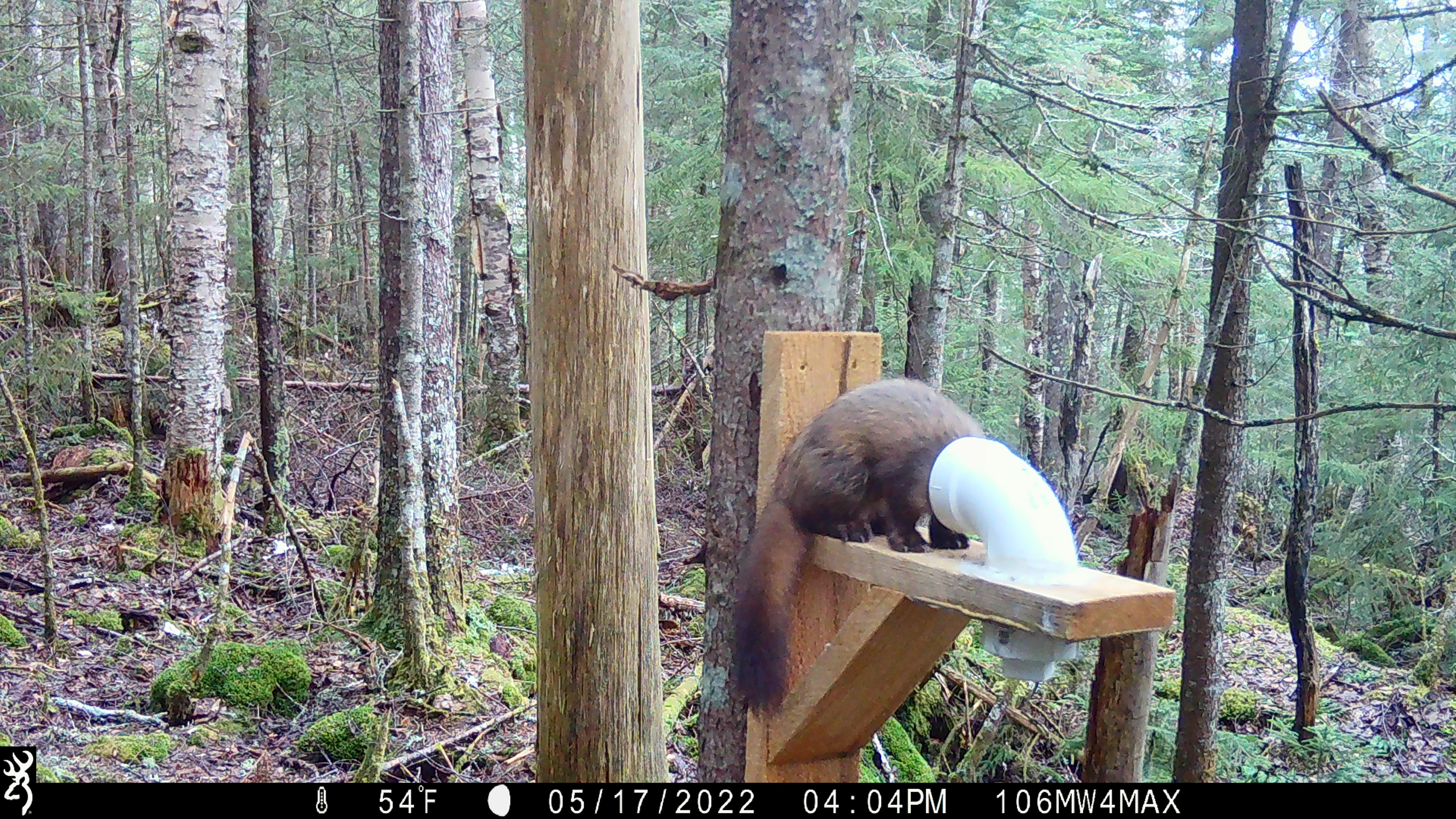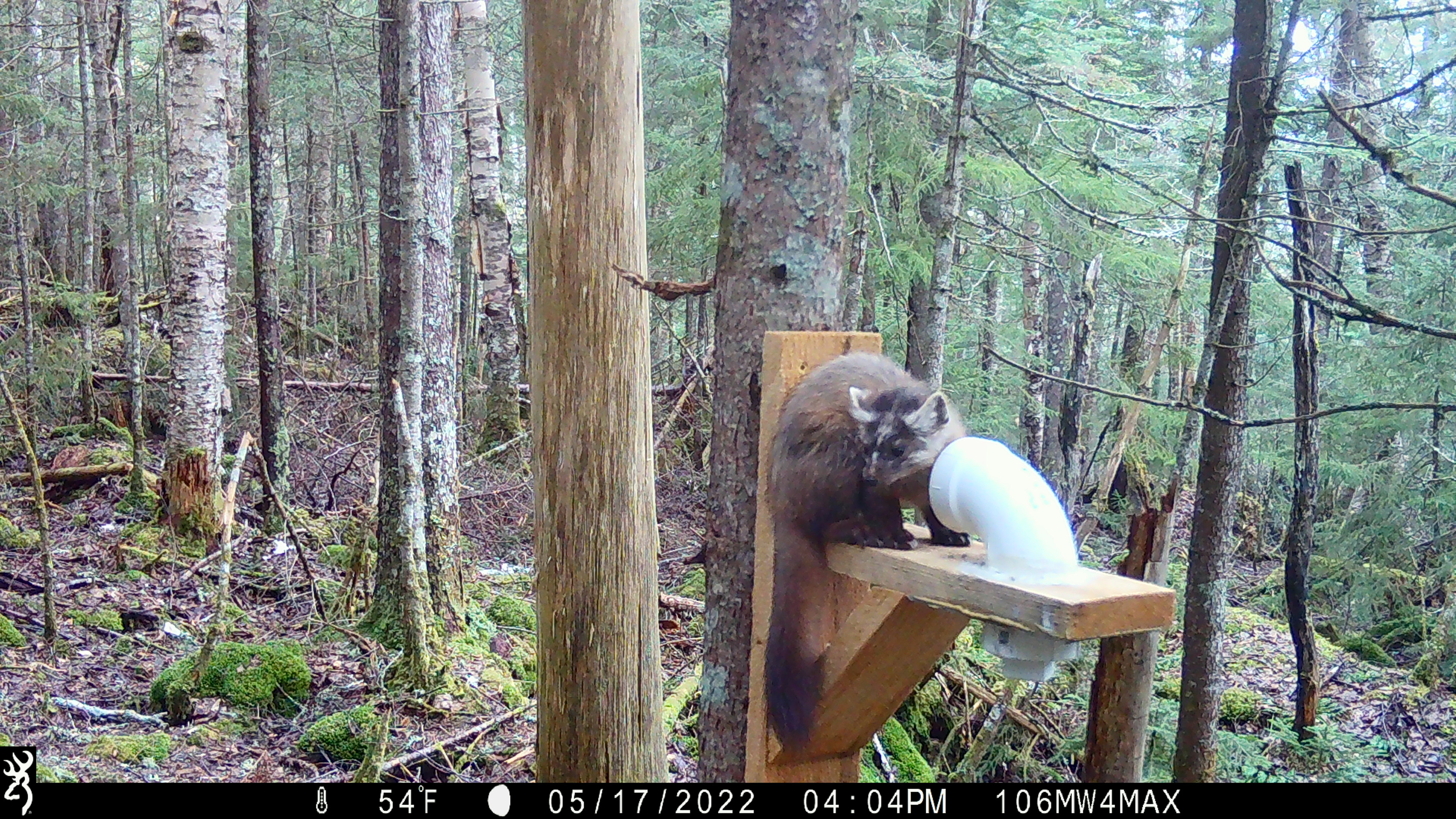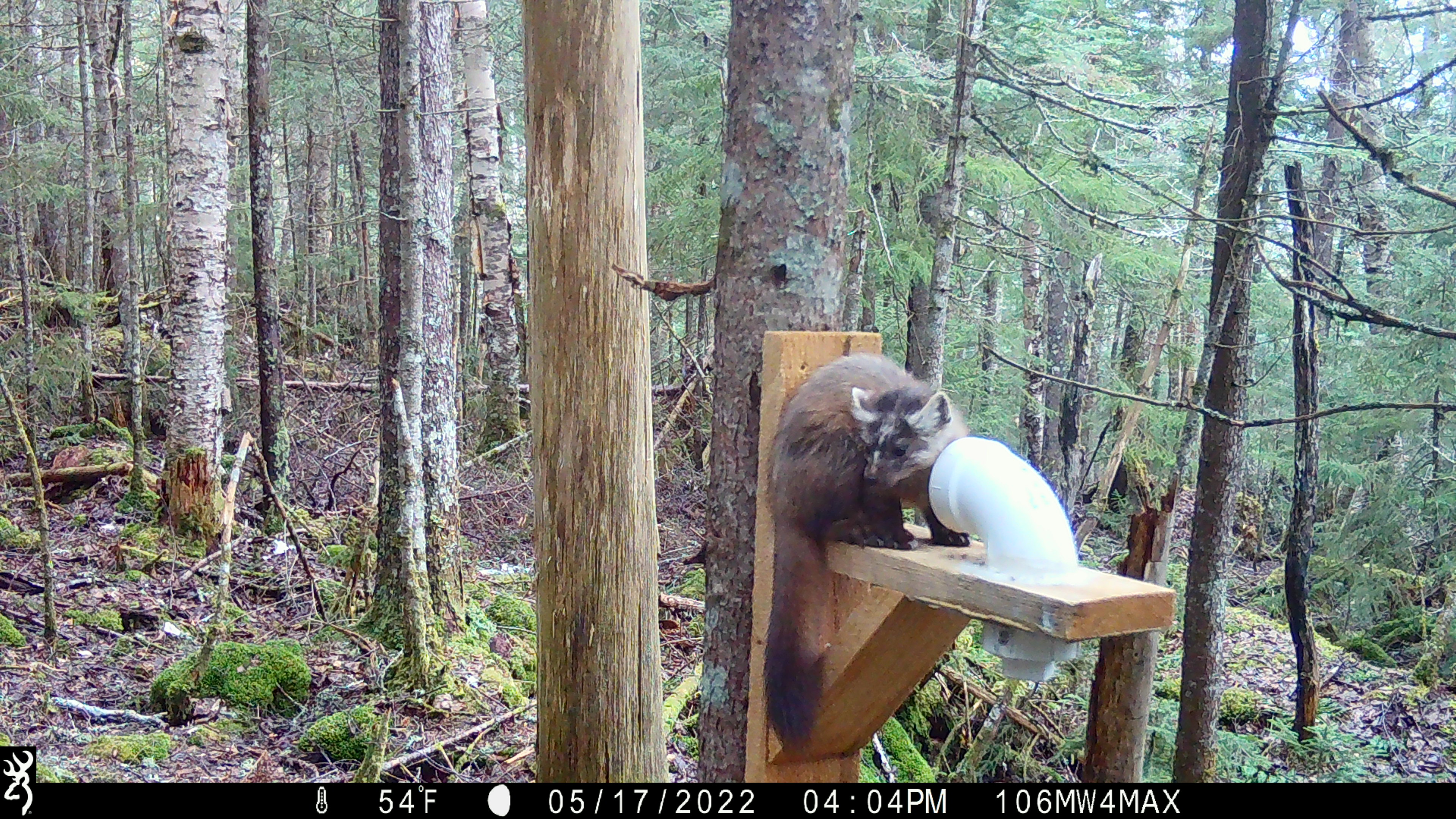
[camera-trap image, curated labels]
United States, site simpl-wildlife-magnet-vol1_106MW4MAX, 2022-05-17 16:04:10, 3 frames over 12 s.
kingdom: Animalia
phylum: Chordata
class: Mammalia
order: Carnivora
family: Mustelidae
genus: Martes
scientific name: Martes americana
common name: american marten